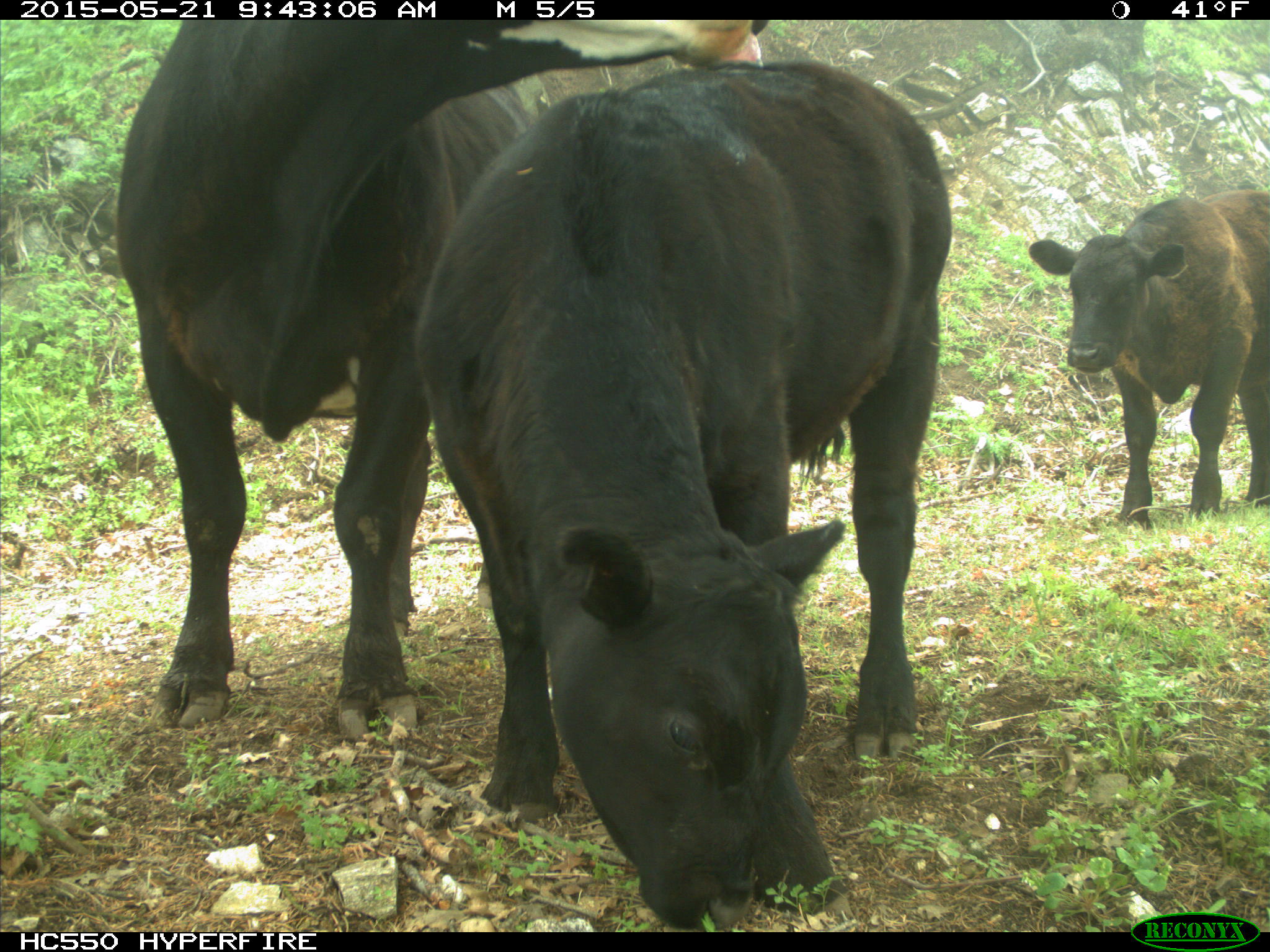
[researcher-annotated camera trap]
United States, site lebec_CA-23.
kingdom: Animalia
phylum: Chordata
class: Mammalia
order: Artiodactyla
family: Bovidae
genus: Bos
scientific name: Bos taurus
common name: domestic cow